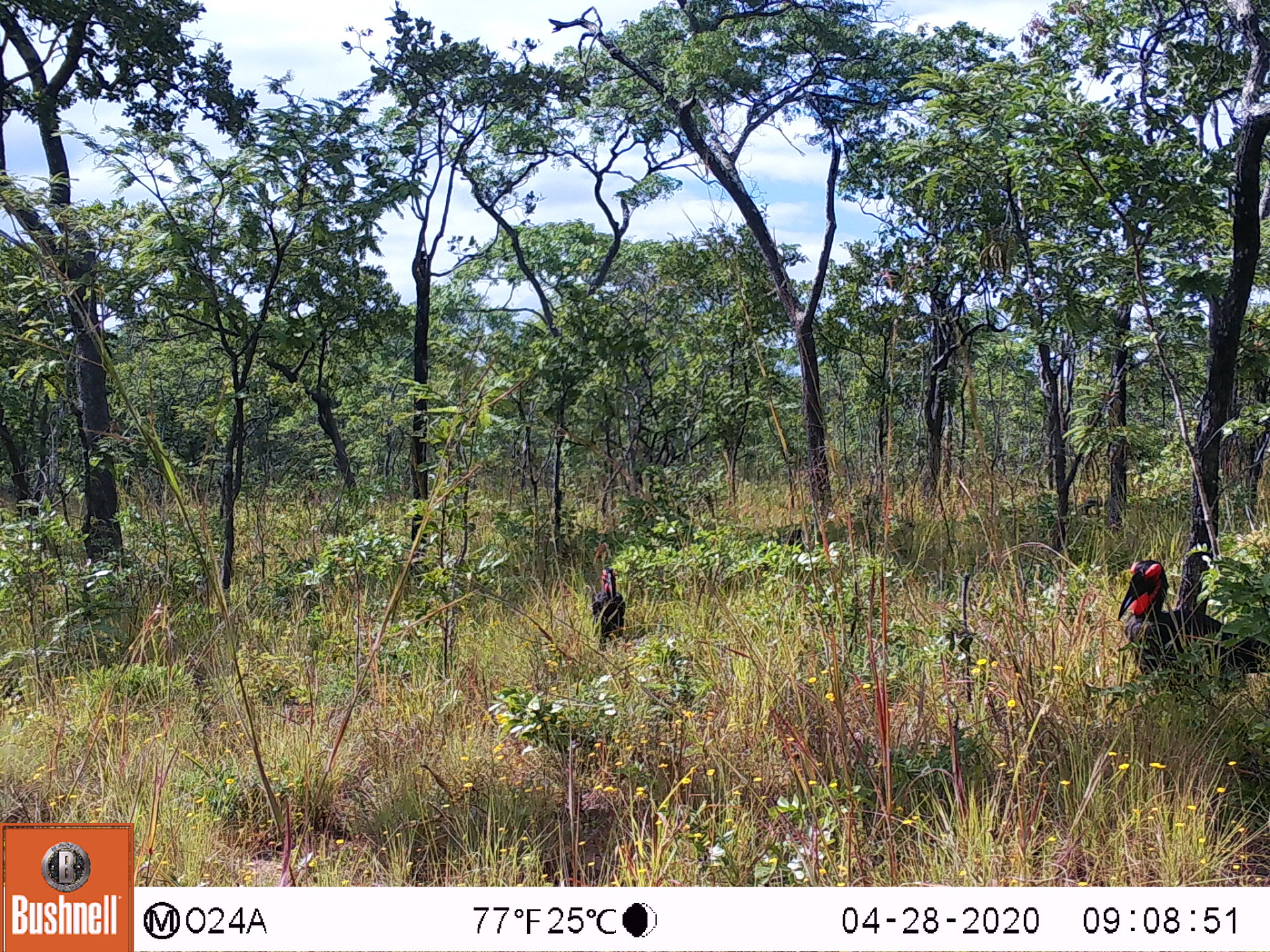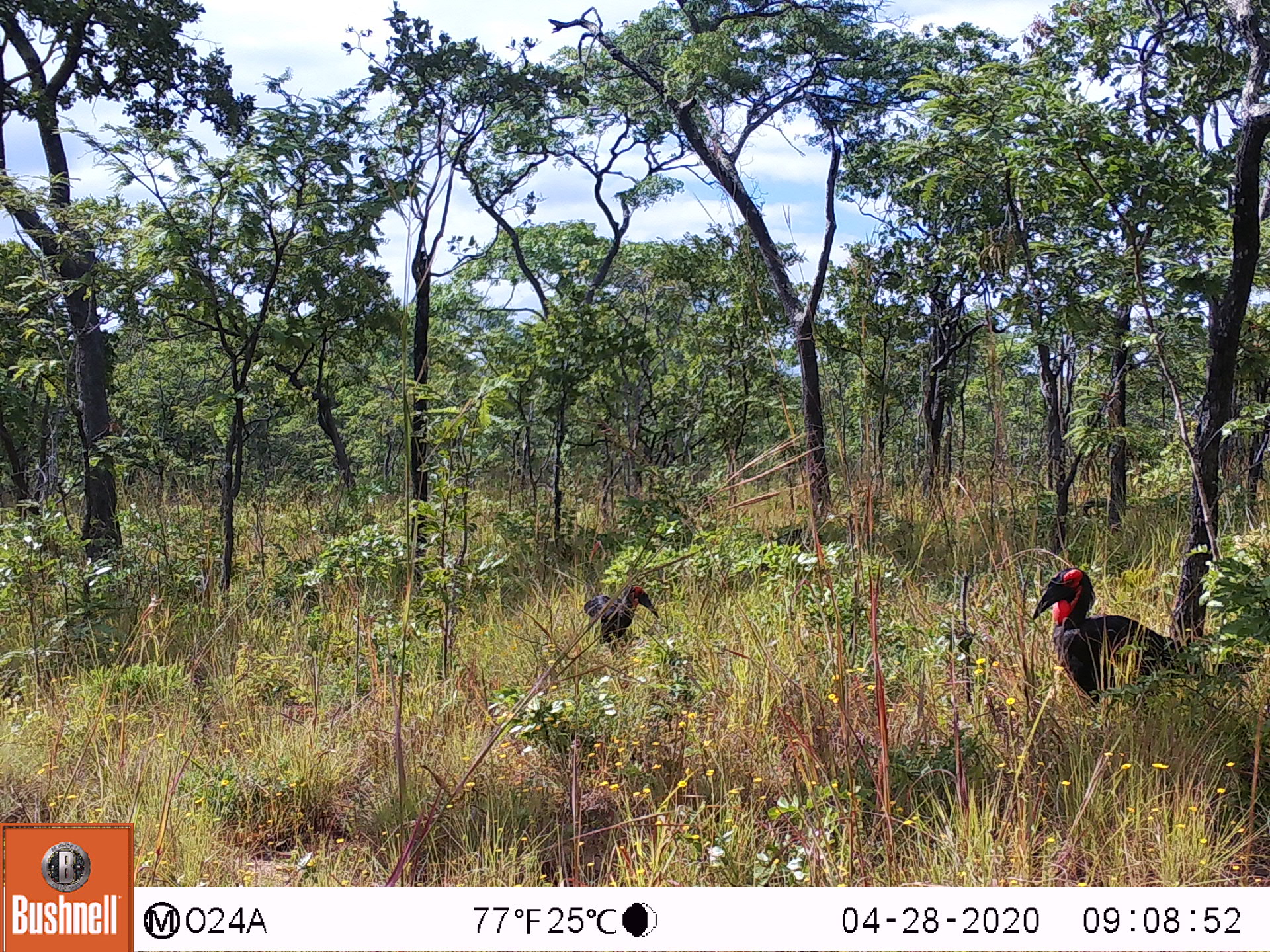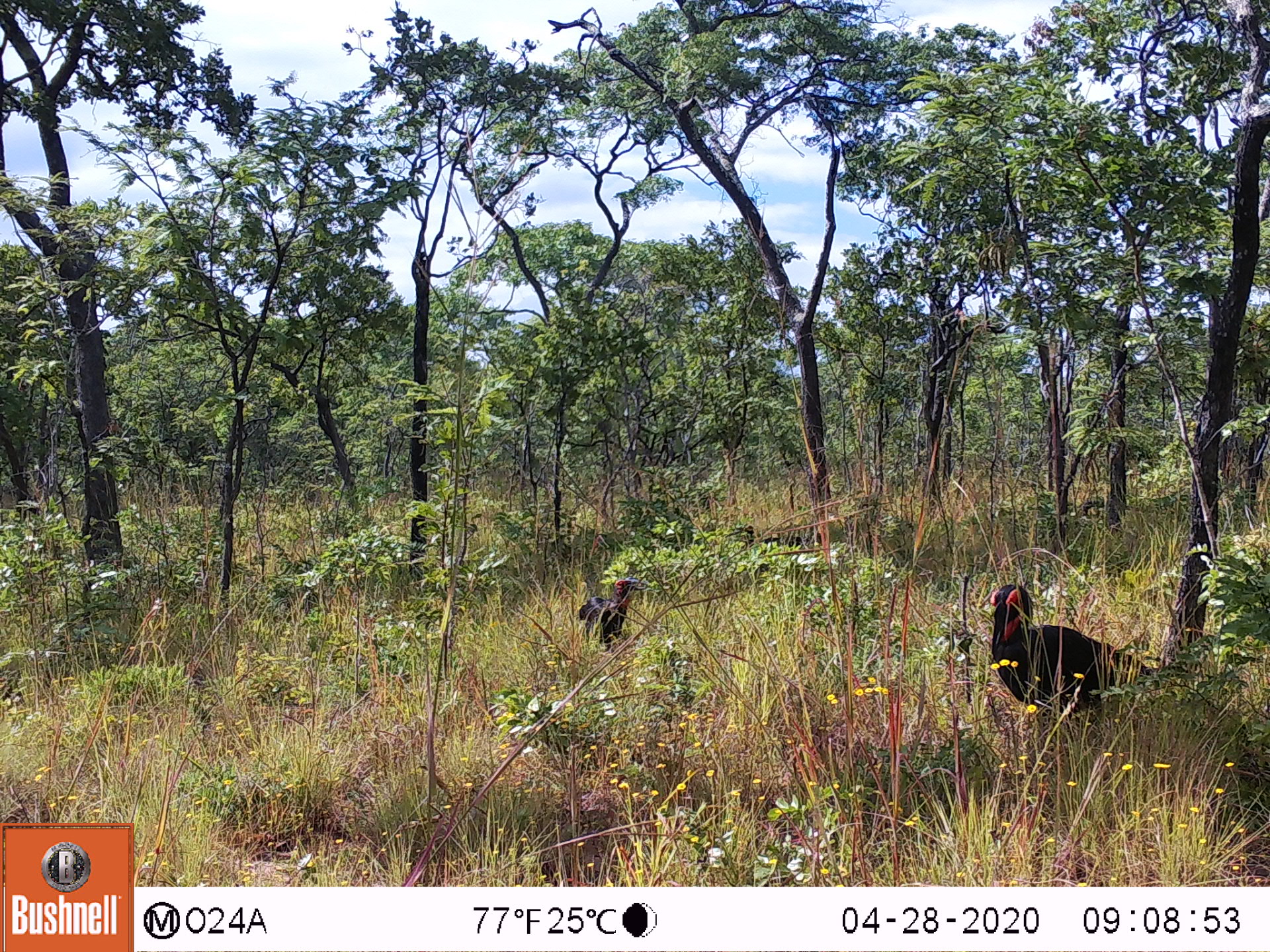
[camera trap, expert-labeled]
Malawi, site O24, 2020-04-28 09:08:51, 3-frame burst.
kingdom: Animalia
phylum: Chordata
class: Aves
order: Bucerotiformes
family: Bucorvidae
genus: Bucorvus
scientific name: Bucorvus leadbeateri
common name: southern ground hornbill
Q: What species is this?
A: Southern ground hornbill (Bucorvus leadbeateri).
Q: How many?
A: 2.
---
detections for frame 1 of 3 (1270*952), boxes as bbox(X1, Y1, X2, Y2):
southern ground hornbill: bbox(1115, 556, 1268, 688); bbox(587, 565, 627, 648)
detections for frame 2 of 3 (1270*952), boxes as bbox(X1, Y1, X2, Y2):
southern ground hornbill: bbox(1027, 563, 1210, 705); bbox(584, 580, 661, 645)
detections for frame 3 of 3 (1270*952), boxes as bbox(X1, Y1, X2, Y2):
southern ground hornbill: bbox(984, 582, 1166, 719); bbox(573, 574, 645, 649)